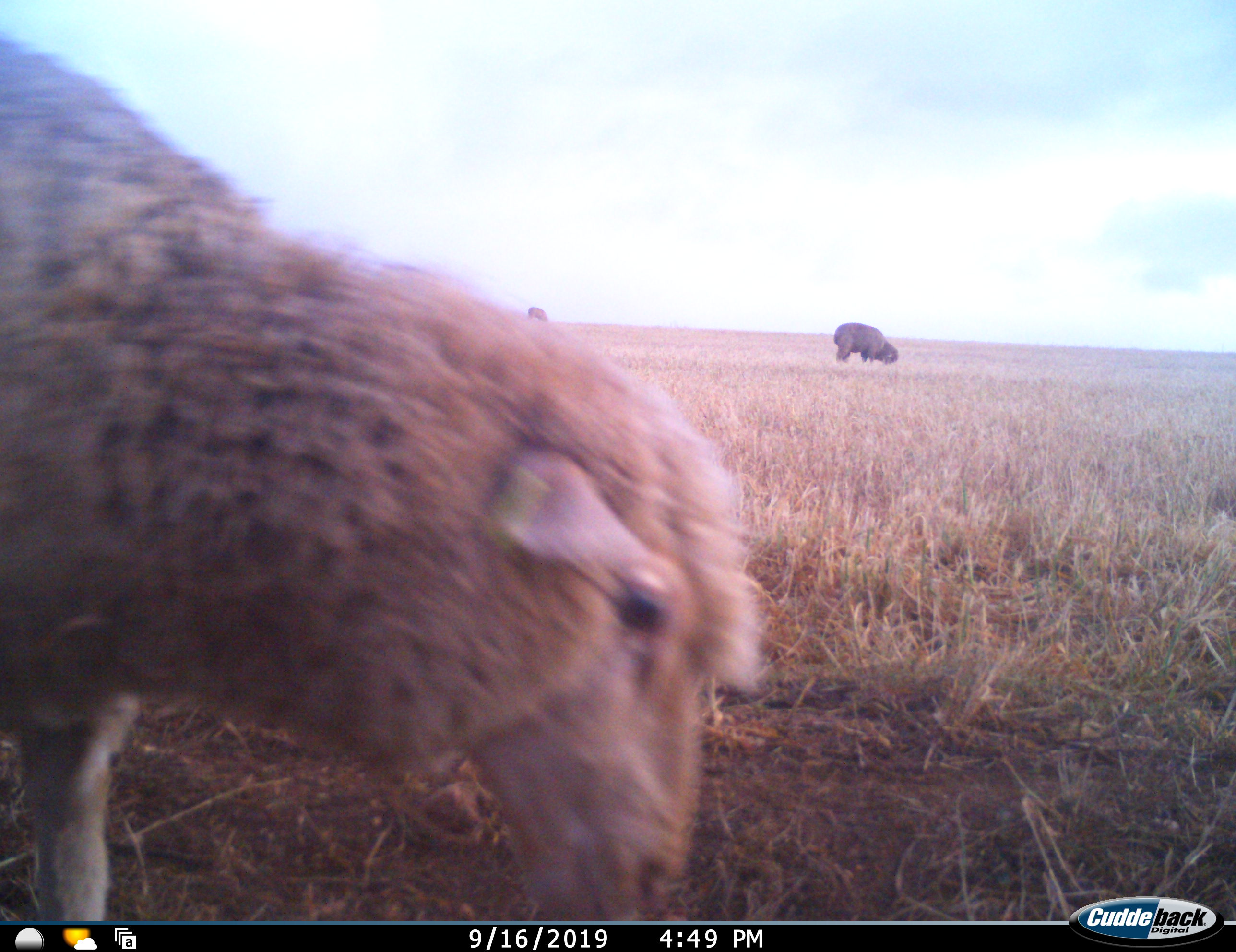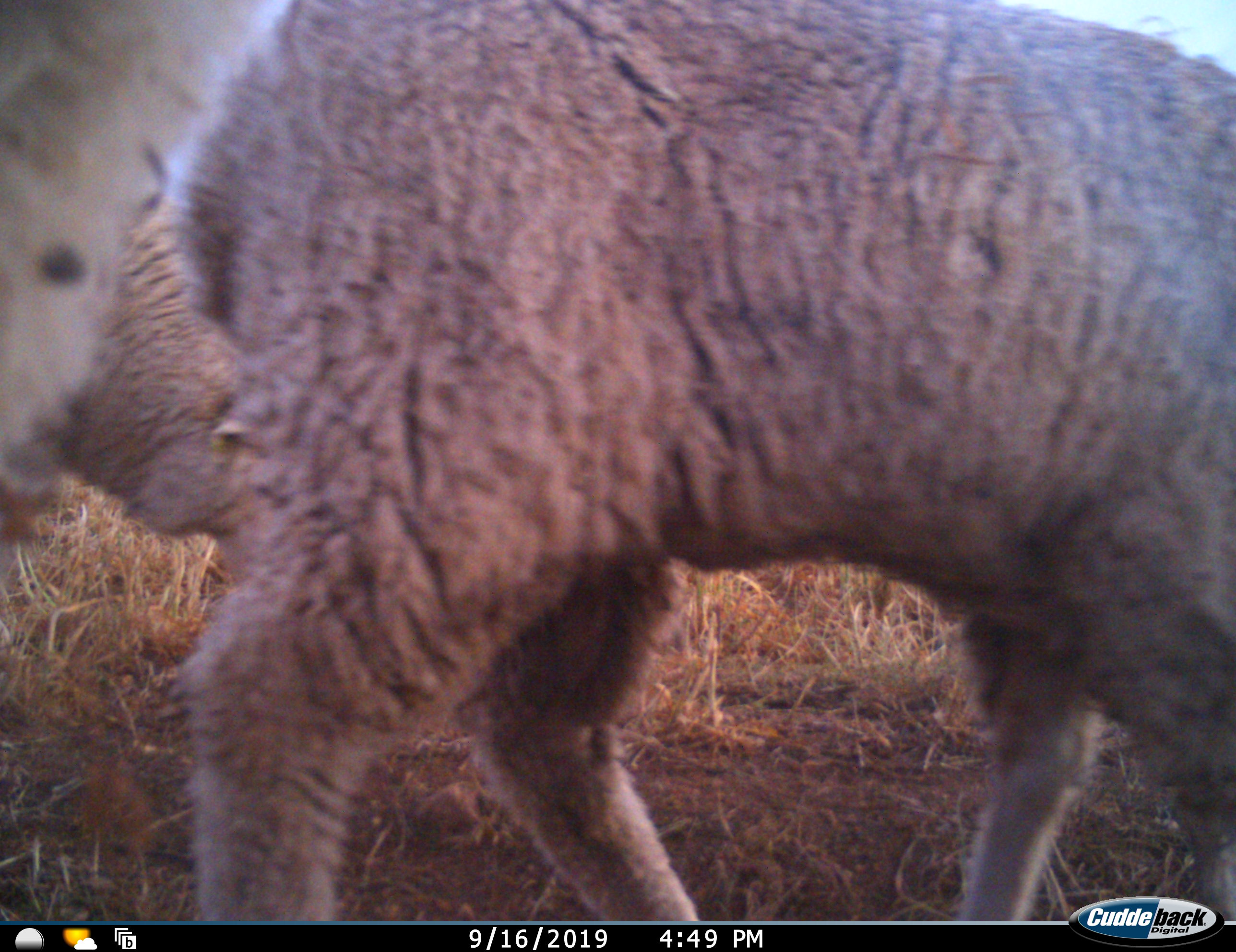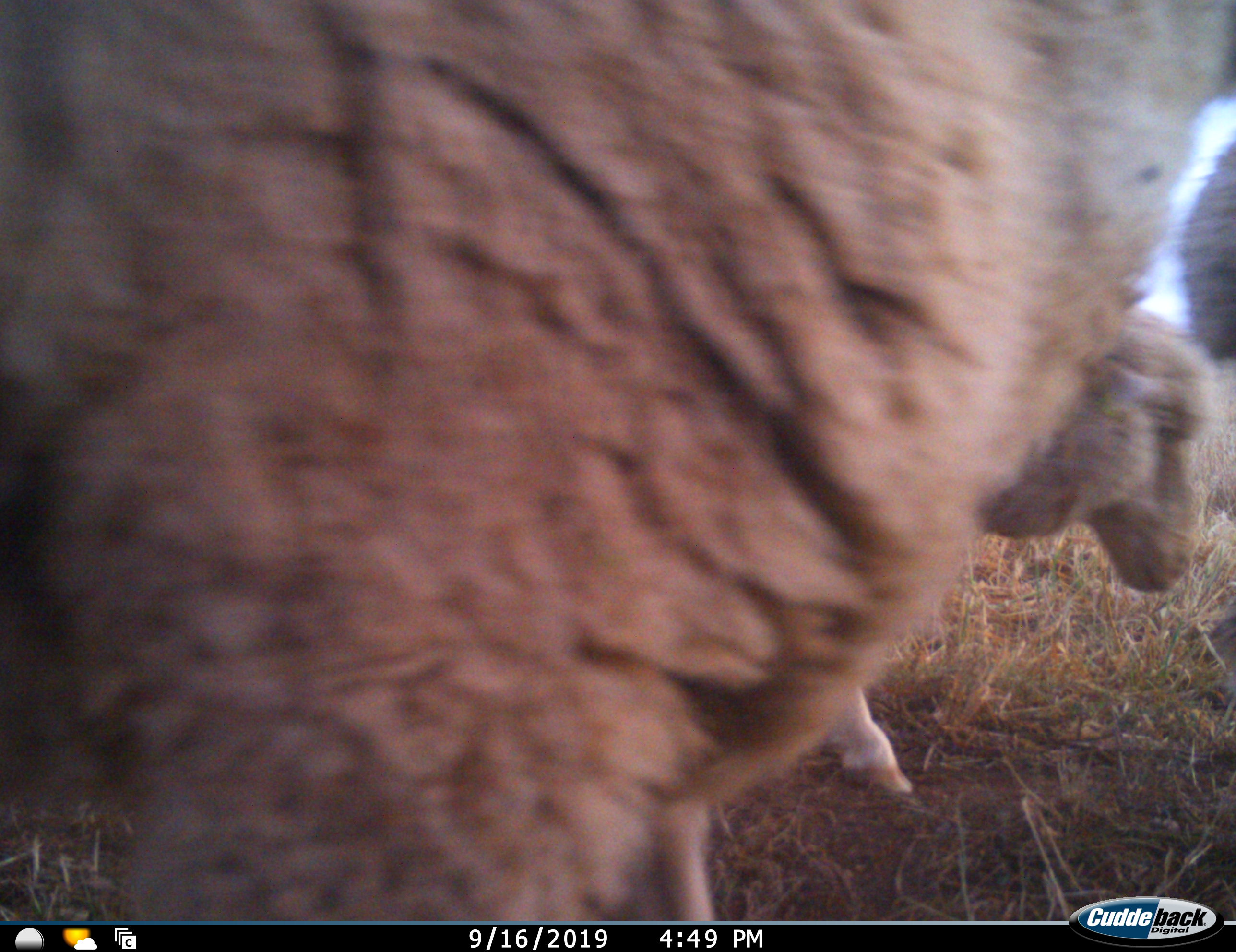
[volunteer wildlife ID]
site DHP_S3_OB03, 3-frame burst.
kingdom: Animalia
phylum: Chordata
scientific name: Vertebrata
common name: domestic animal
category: domesticanimal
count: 3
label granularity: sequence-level